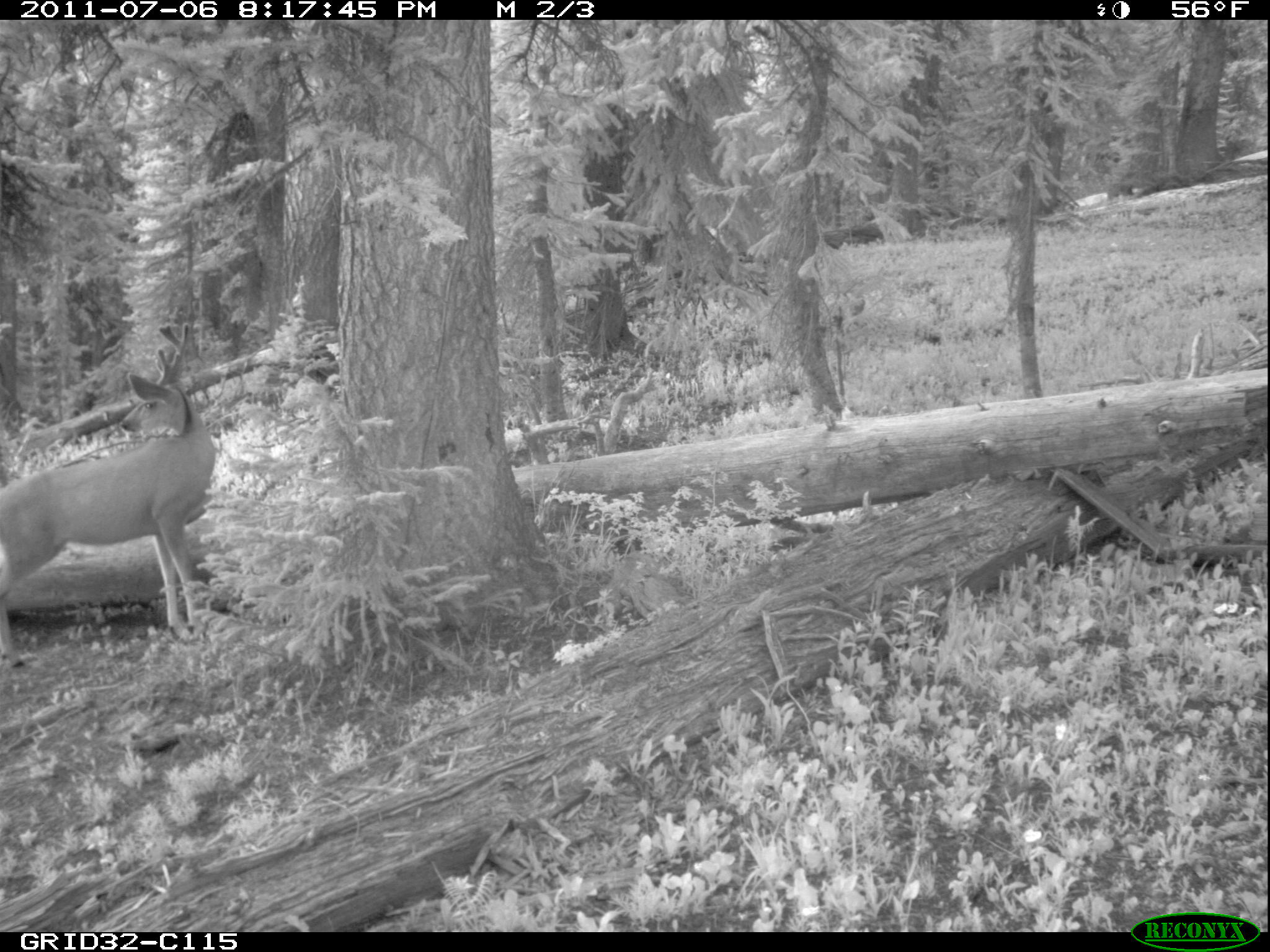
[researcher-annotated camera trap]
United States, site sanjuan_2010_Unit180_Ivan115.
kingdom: Animalia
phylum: Chordata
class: Mammalia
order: Artiodactyla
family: Cervidae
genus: Odocoileus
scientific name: Odocoileus hemionus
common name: mule deer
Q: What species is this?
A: Odocoileus hemionus (mule deer).